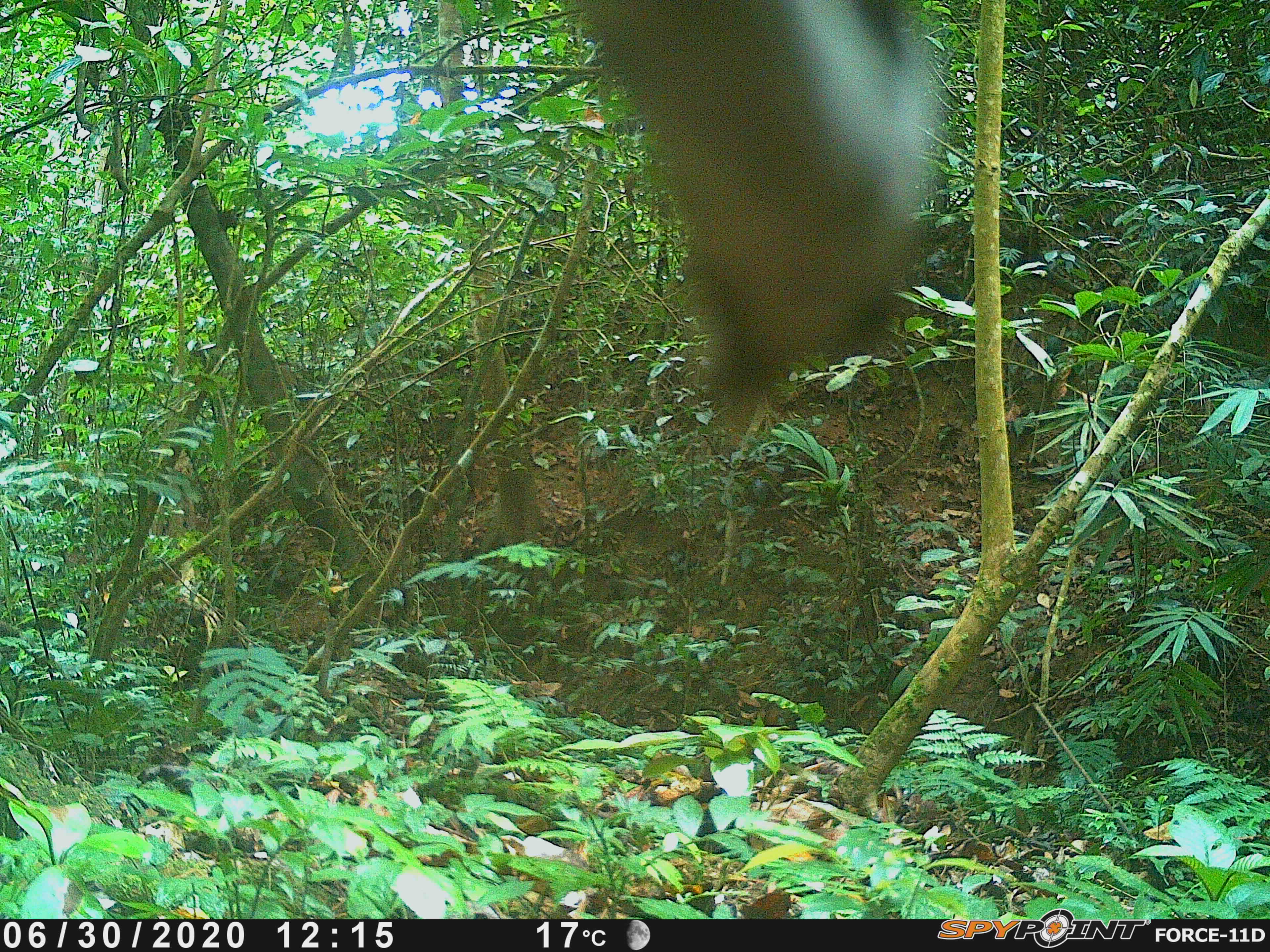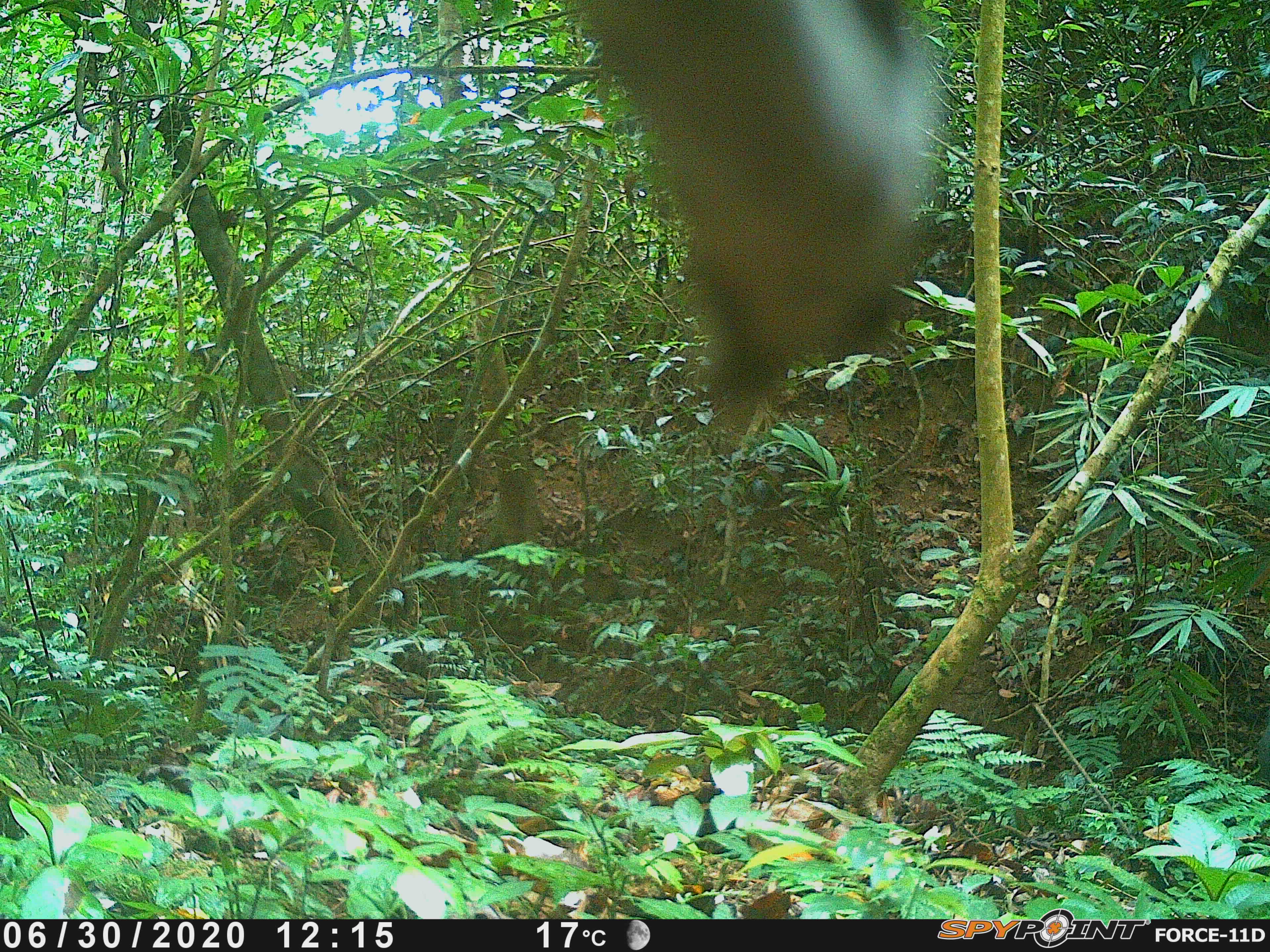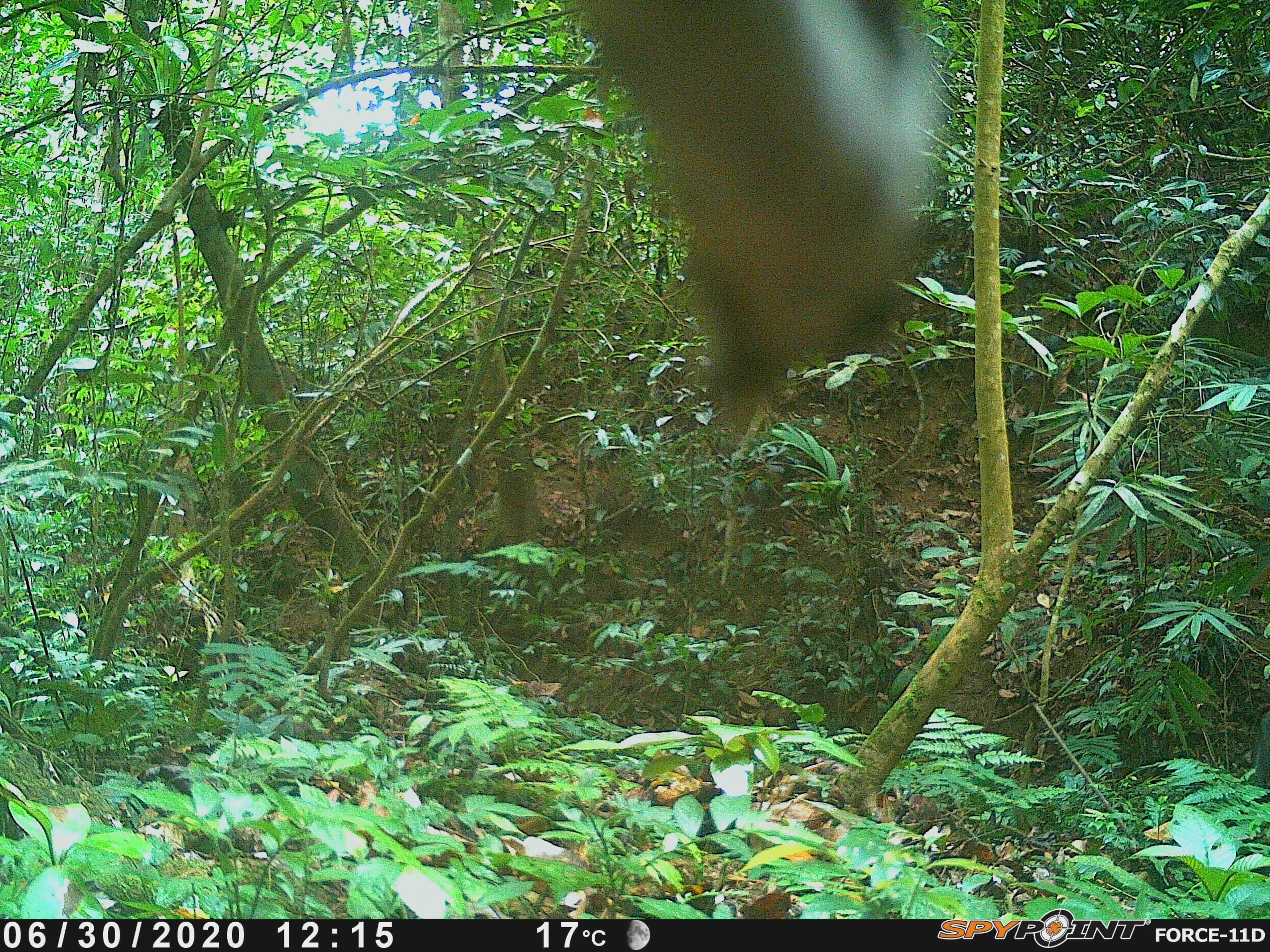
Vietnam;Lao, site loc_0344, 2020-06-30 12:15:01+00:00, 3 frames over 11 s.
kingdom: Animalia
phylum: Chordata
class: Mammalia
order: Artiodactyla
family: Suidae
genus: Sus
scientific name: Sus scrofa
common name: eurasian wild pig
Eurasian wild pig (Sus scrofa). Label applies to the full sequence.